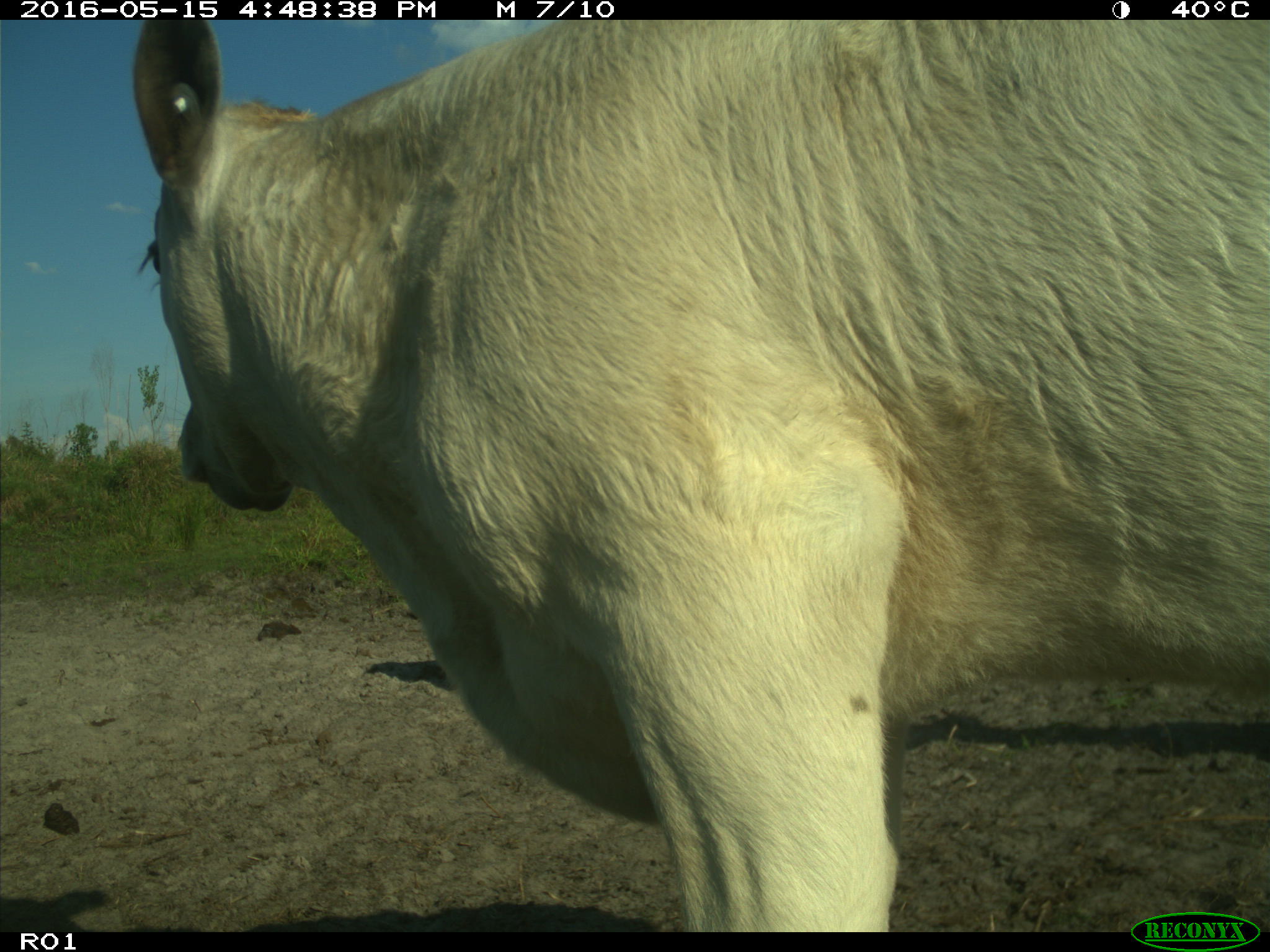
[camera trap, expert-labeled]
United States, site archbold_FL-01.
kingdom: Animalia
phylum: Chordata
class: Mammalia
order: Artiodactyla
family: Bovidae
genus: Bos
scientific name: Bos taurus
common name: domestic cow